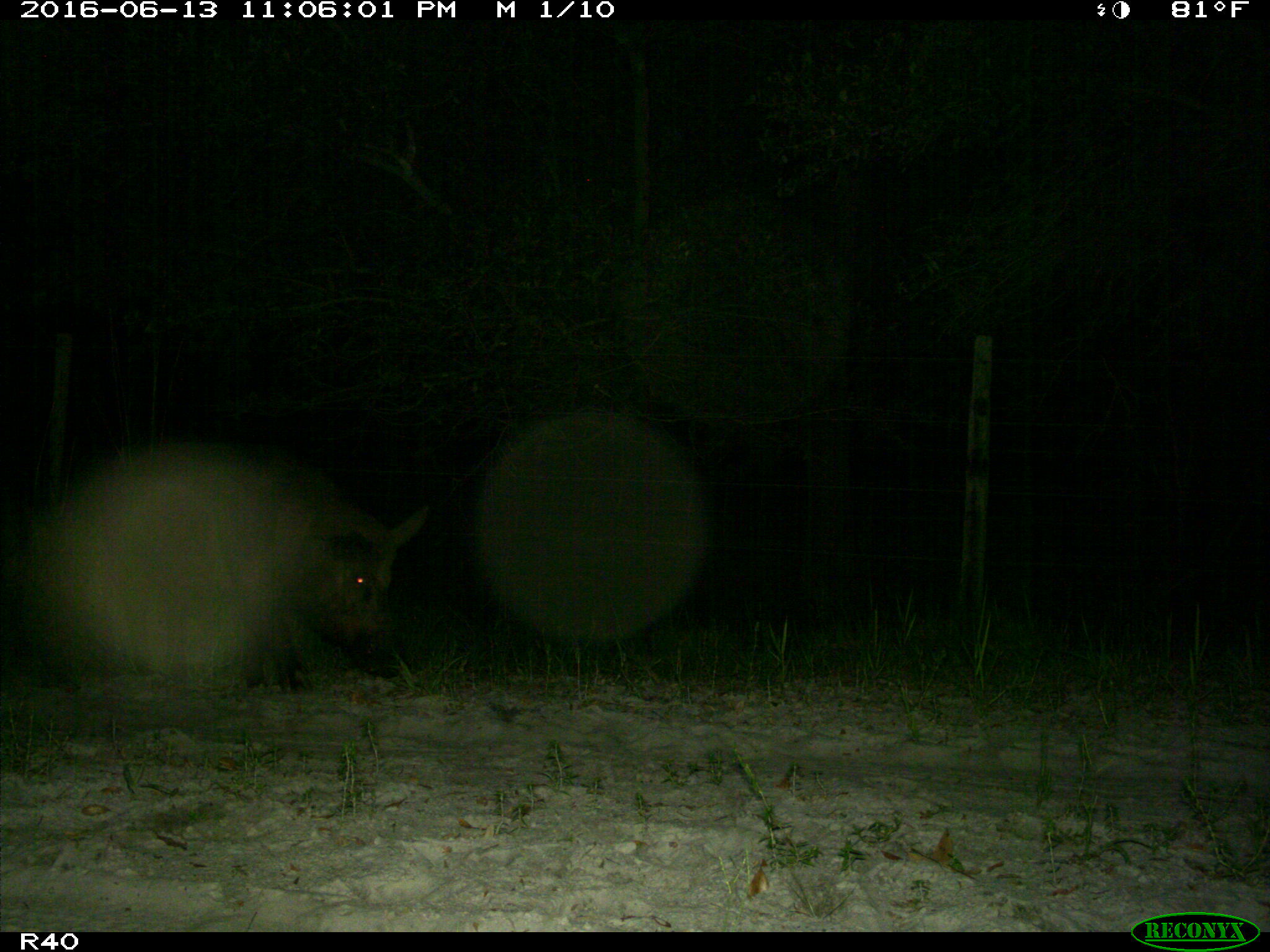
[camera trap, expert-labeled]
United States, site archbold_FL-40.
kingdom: Animalia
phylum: Chordata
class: Mammalia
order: Artiodactyla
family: Suidae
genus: Sus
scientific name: Sus scrofa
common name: wild boar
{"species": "Sus scrofa (wild boar)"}